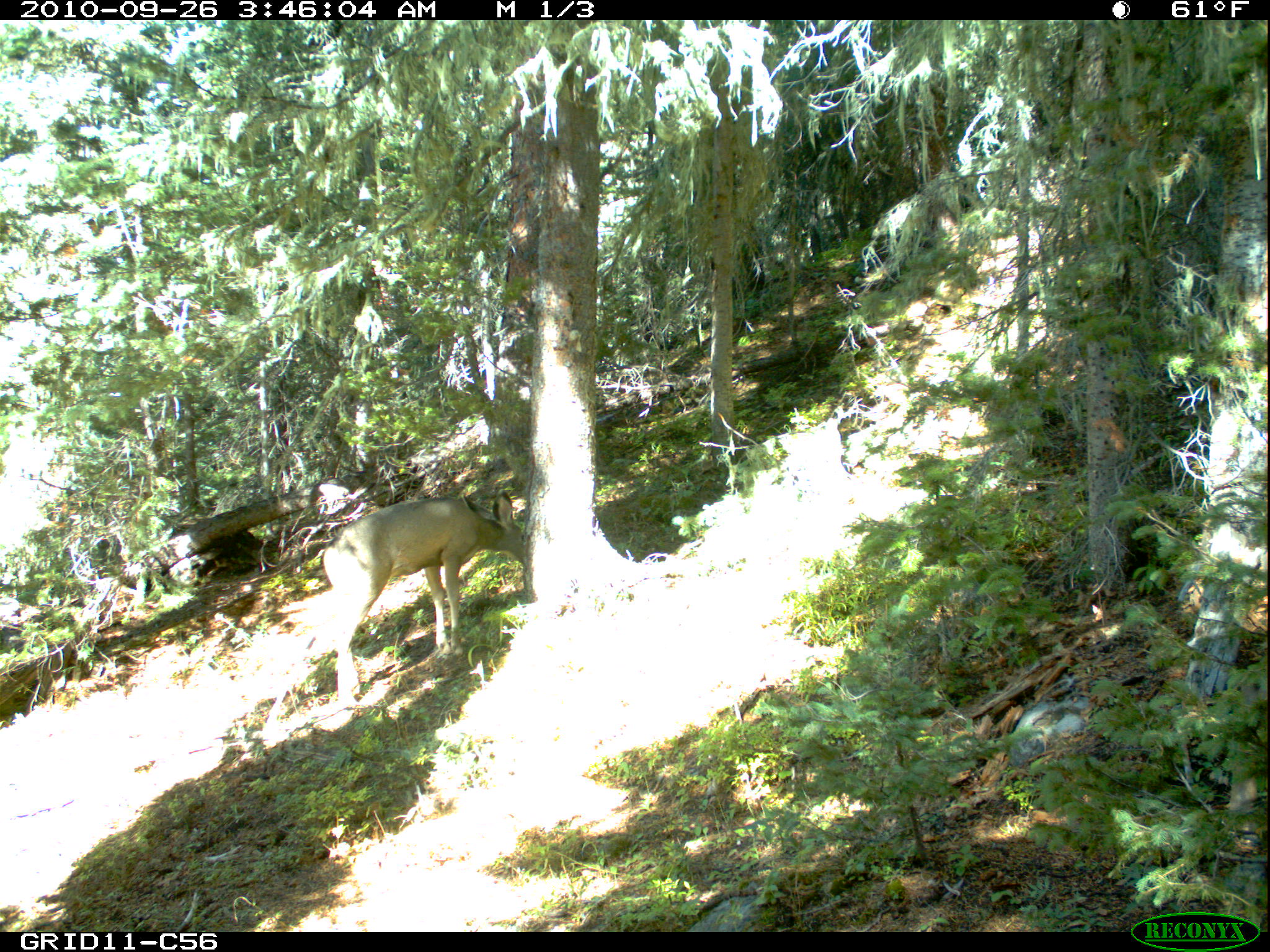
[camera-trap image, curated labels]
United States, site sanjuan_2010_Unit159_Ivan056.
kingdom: Animalia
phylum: Chordata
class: Mammalia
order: Artiodactyla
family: Cervidae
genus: Odocoileus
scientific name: Odocoileus hemionus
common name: mule deer